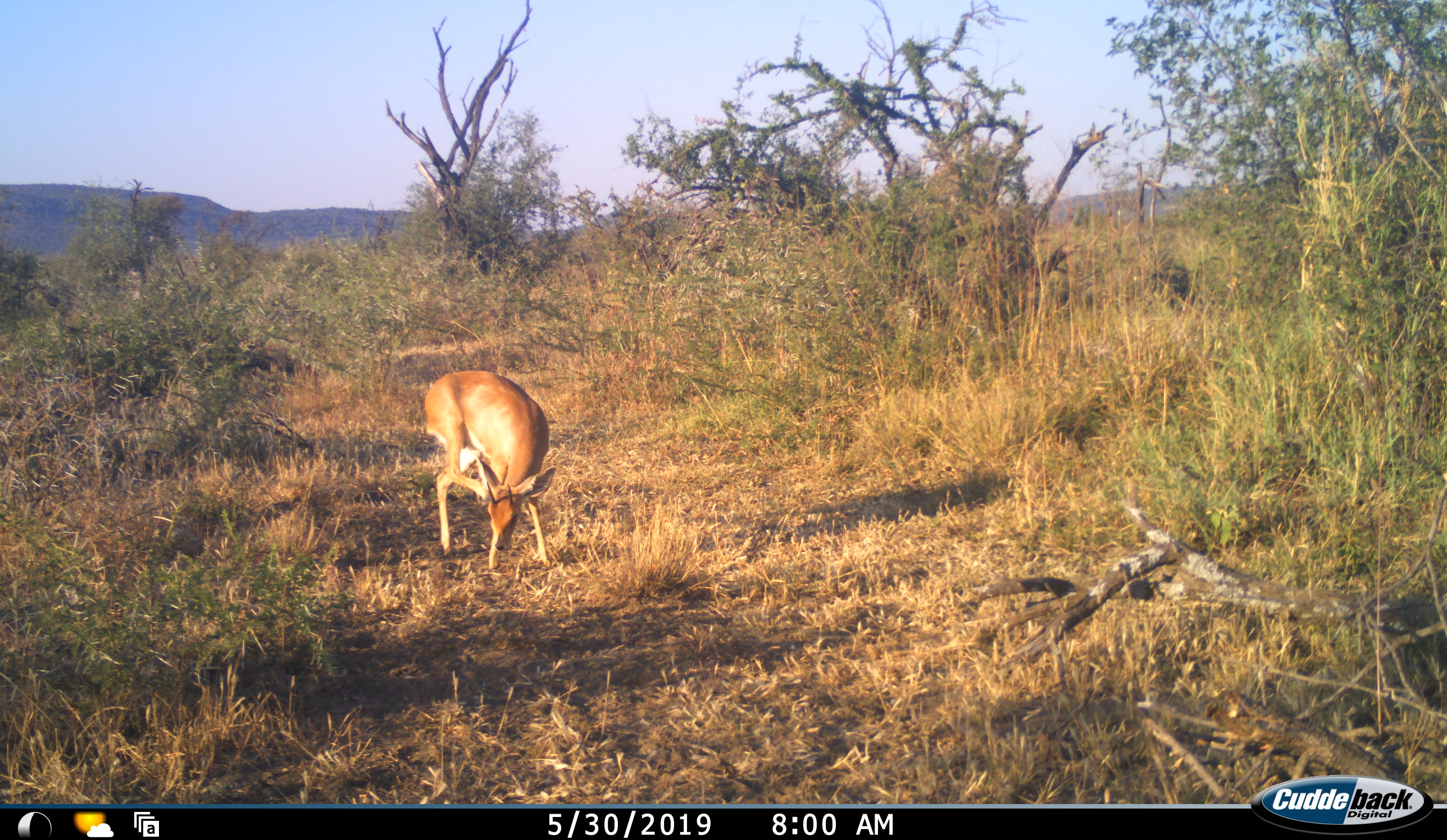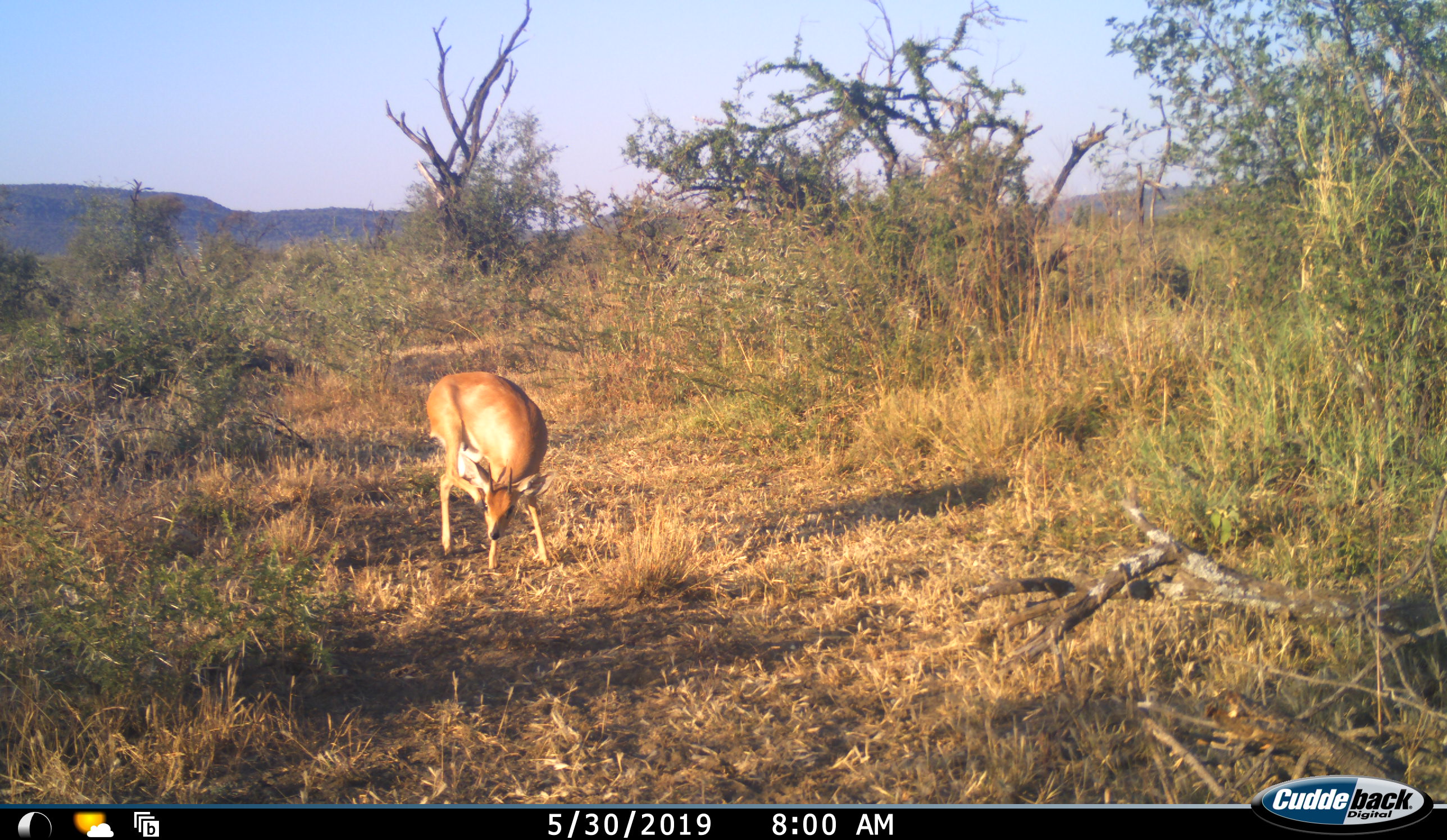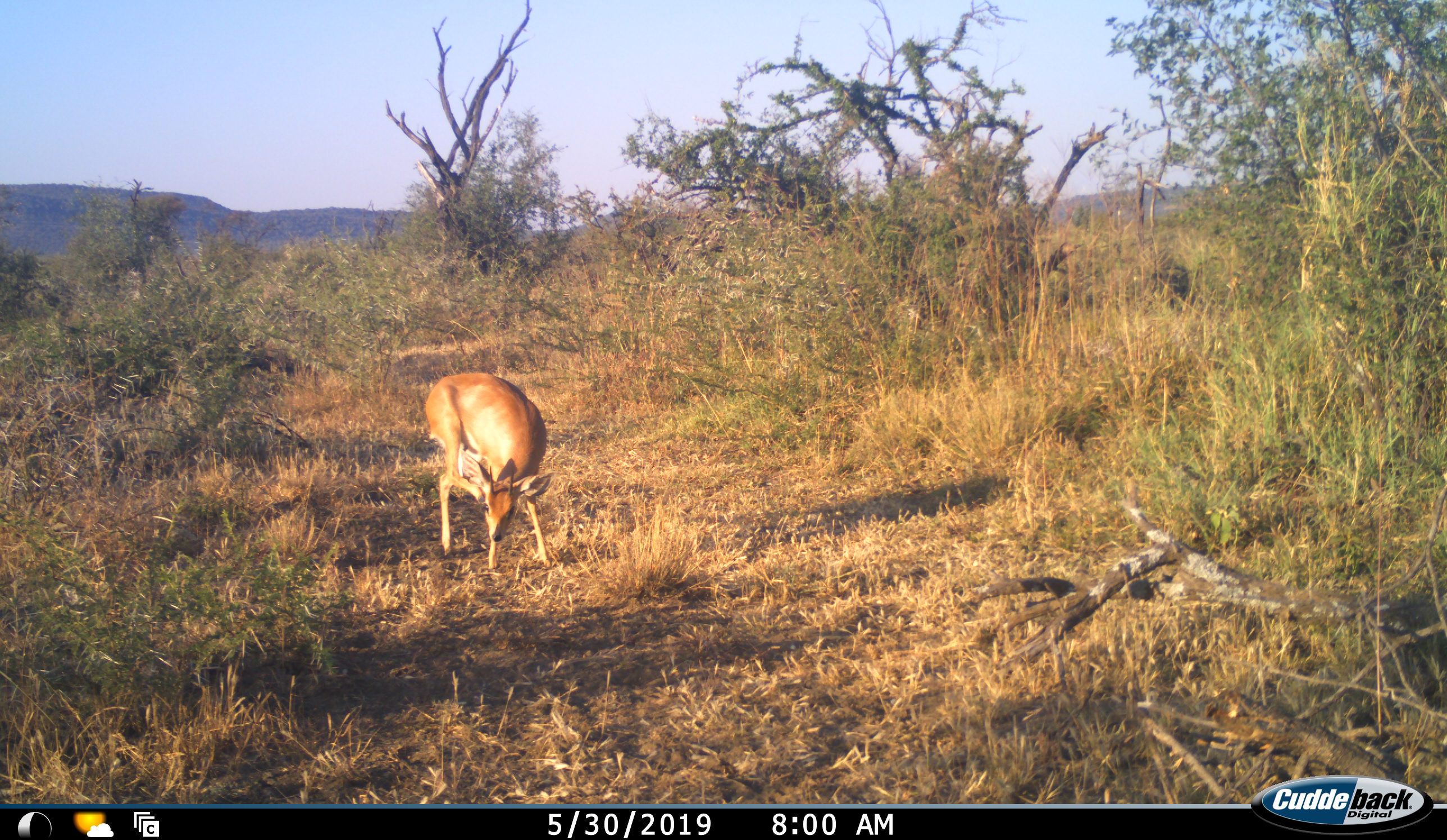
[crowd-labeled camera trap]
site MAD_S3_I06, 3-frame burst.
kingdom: Animalia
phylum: Chordata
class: Mammalia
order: Artiodactyla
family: Bovidae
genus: Raphicerus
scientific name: Raphicerus campestris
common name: steenbok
Steenbok (Raphicerus campestris), count 1. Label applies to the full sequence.